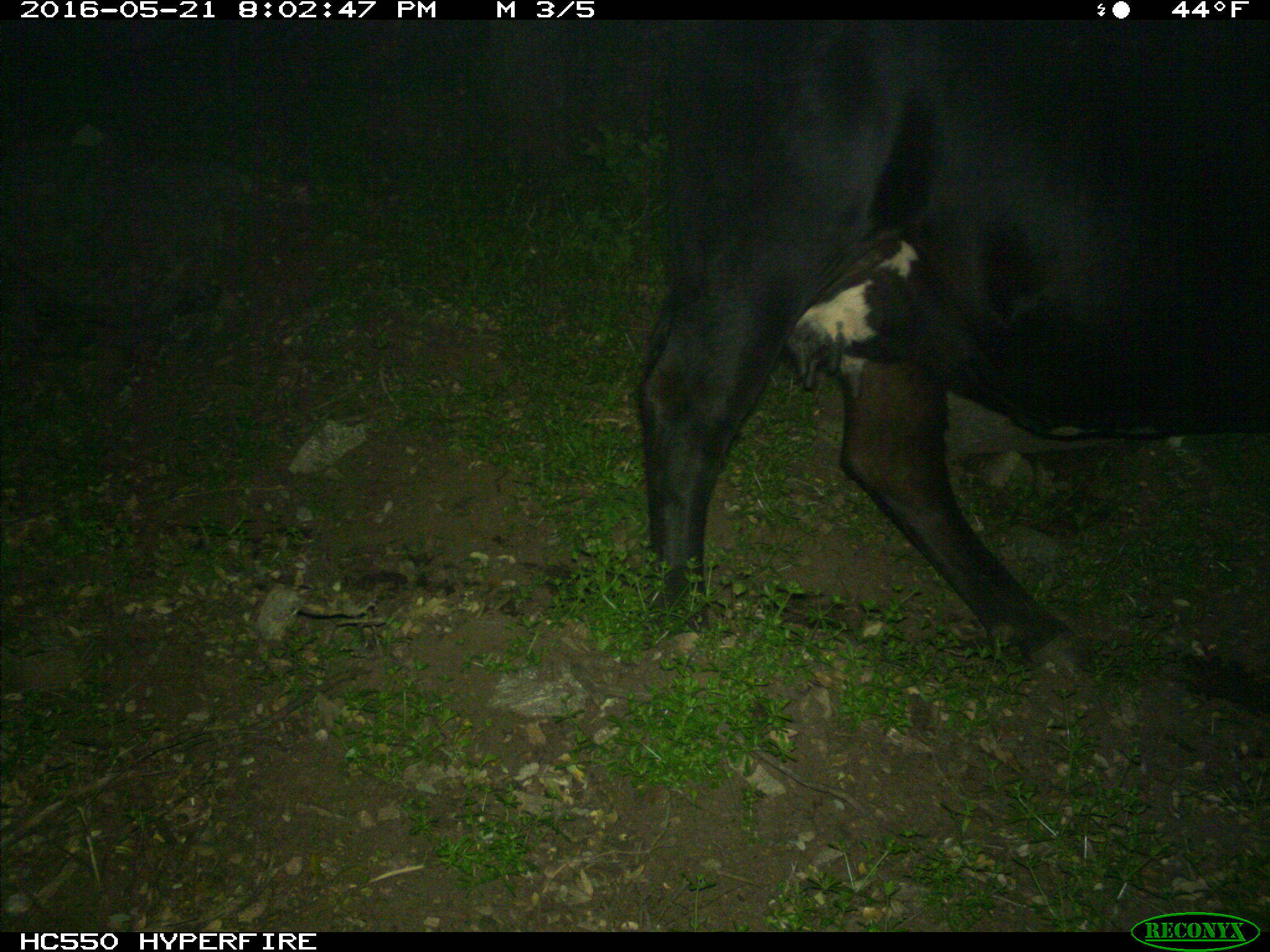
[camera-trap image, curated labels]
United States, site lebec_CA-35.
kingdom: Animalia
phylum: Chordata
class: Mammalia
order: Artiodactyla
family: Bovidae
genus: Bos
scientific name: Bos taurus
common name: domestic cow